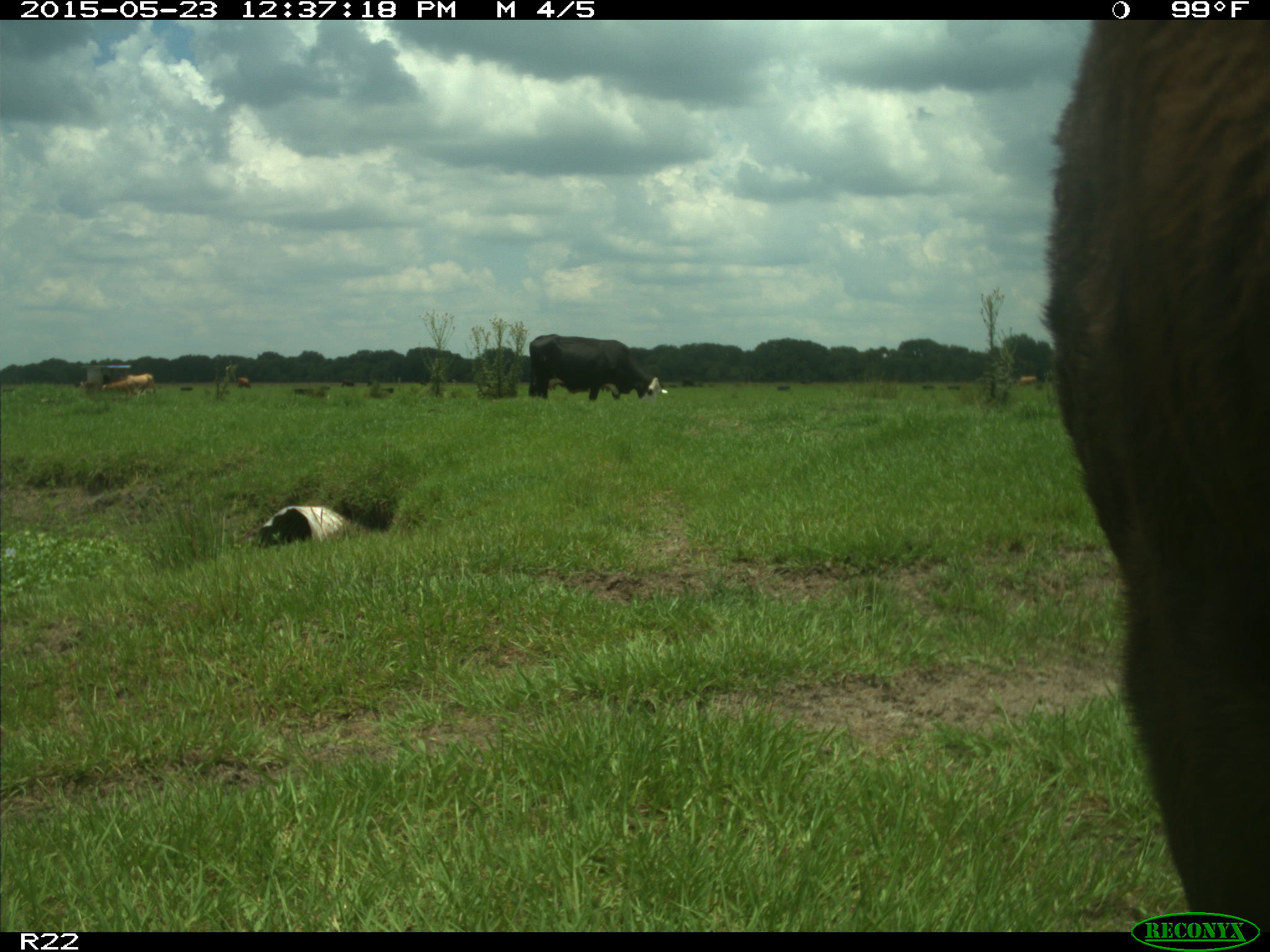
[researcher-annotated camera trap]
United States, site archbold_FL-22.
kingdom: Animalia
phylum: Chordata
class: Mammalia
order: Artiodactyla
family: Bovidae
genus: Bos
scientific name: Bos taurus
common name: domestic cow